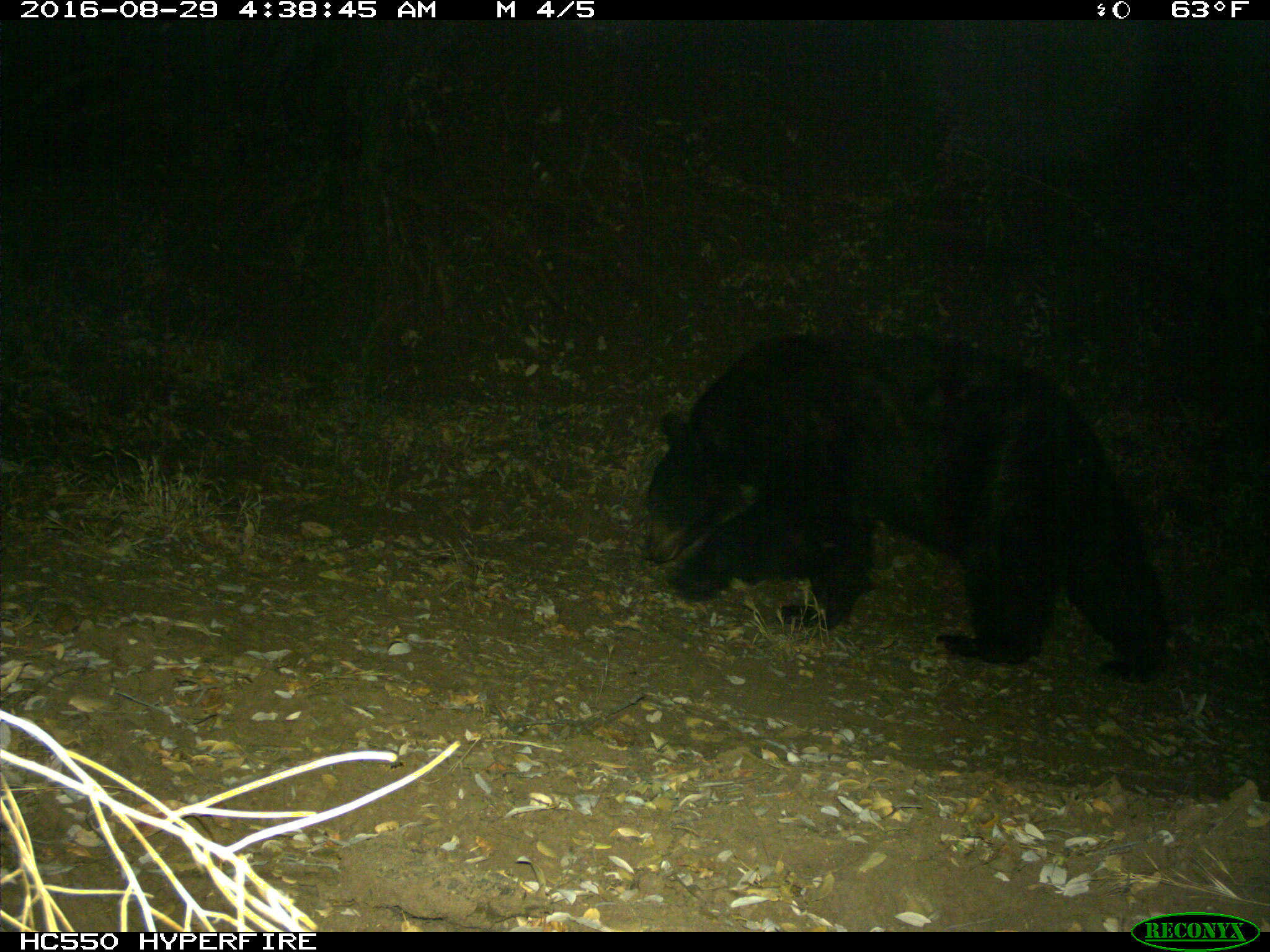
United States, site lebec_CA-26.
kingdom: Animalia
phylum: Chordata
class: Mammalia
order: Carnivora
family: Ursidae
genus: Ursus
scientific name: Ursus americanus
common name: american black bear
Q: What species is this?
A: Ursus americanus (american black bear).